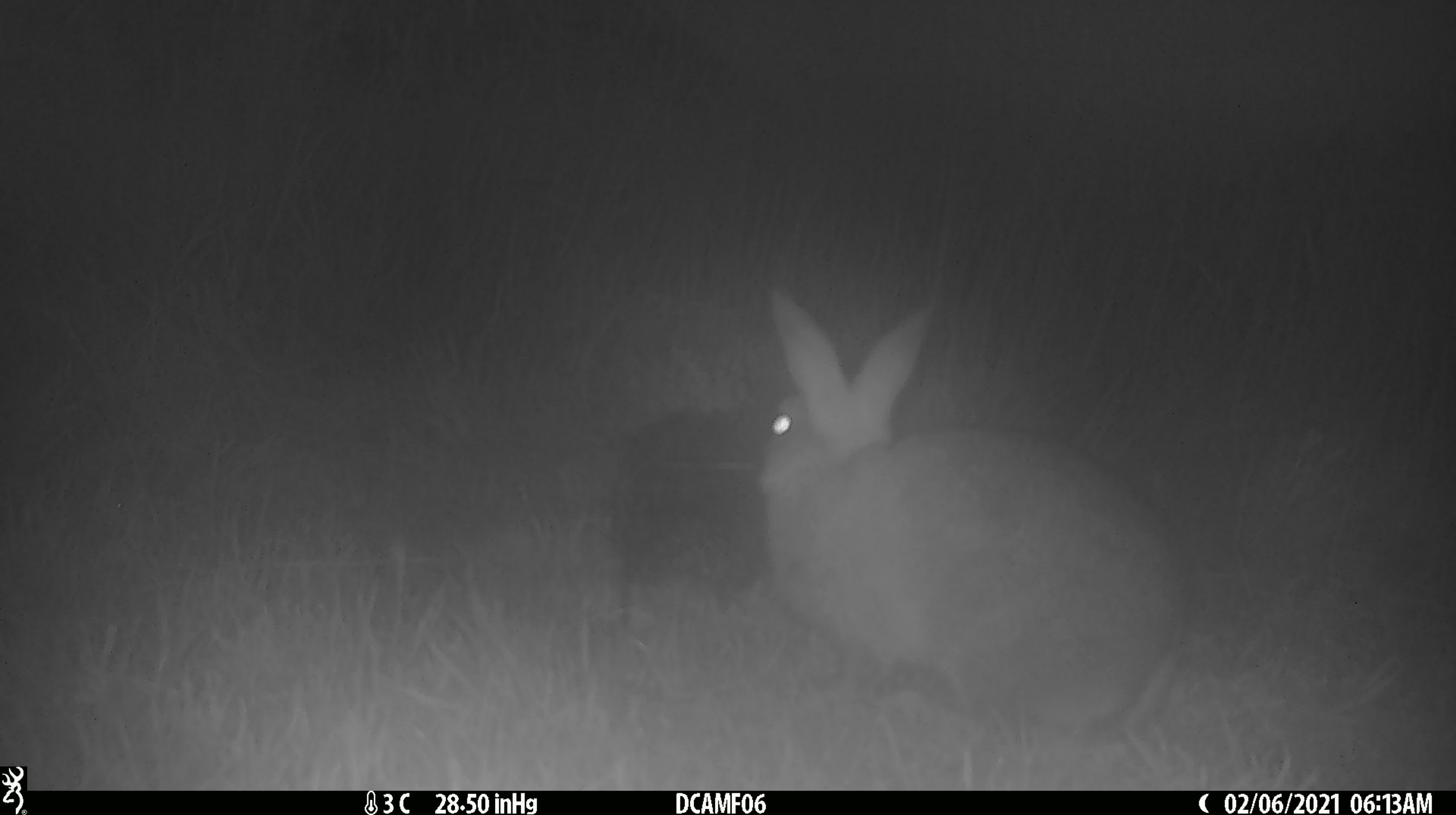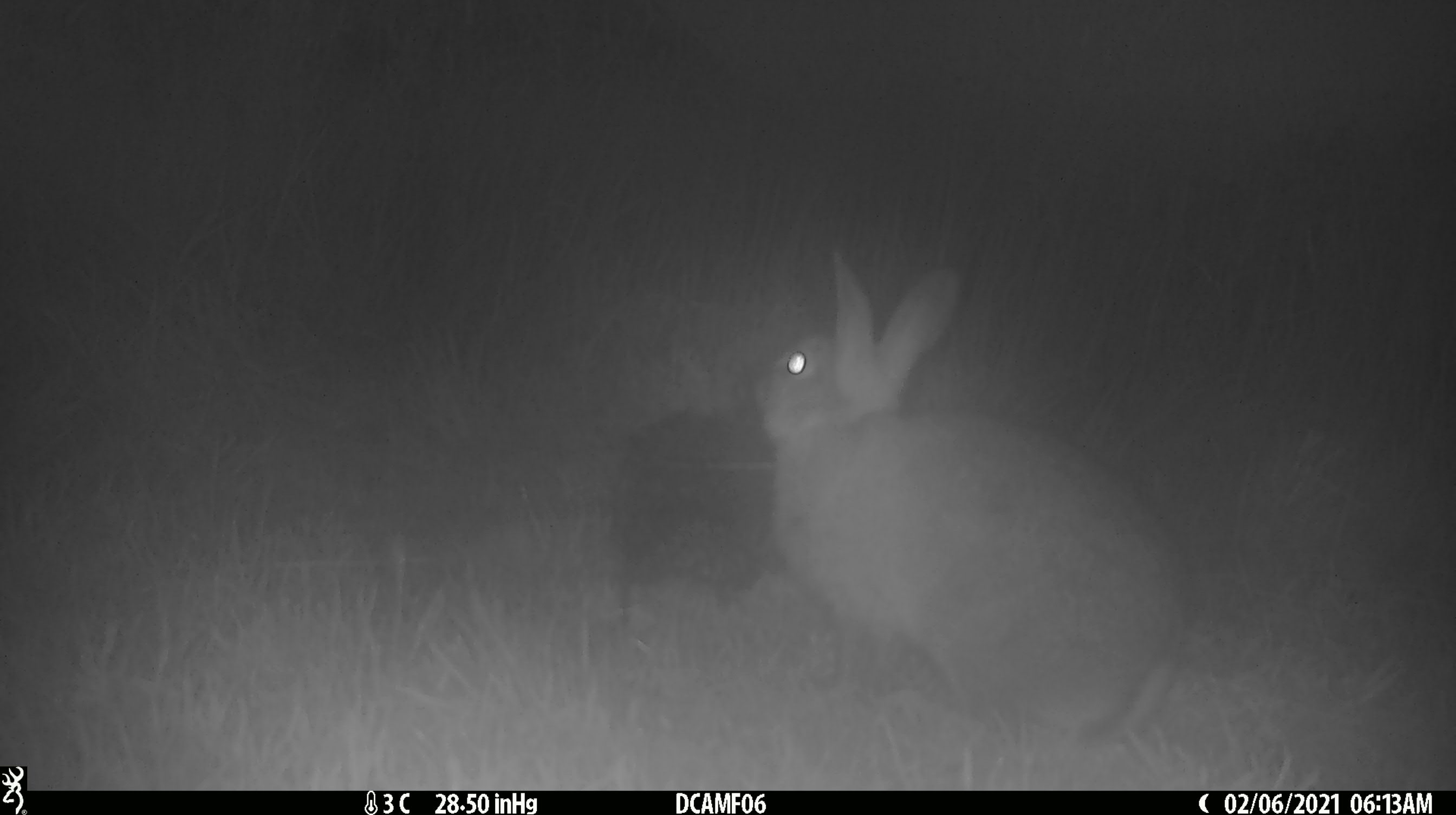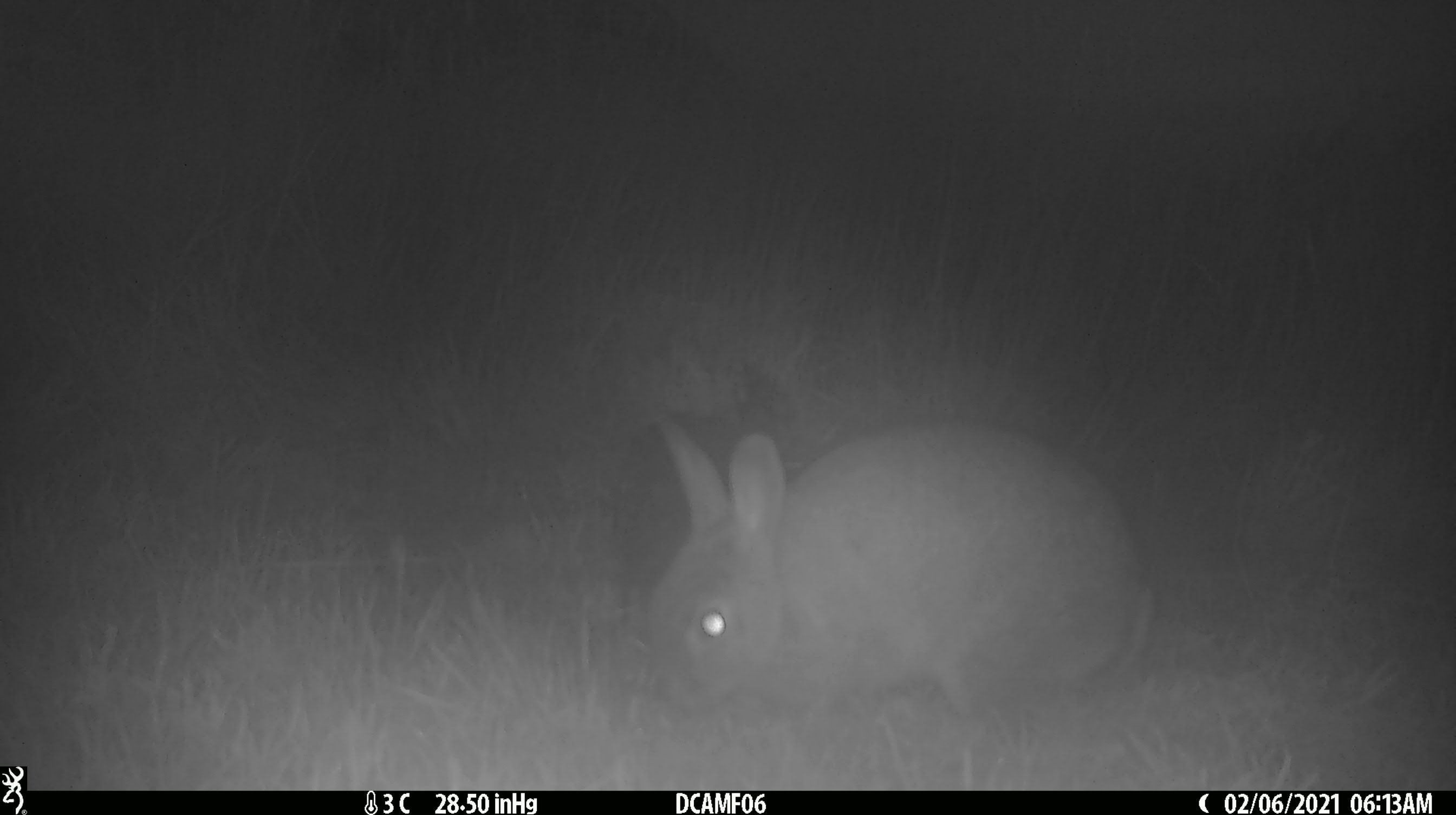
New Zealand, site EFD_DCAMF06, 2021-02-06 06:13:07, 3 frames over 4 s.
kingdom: Animalia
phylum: Chordata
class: Mammalia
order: Lagomorpha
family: Leporidae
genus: Oryctolagus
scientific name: Oryctolagus cuniculus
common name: european rabbit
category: rabbit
Rabbit (european rabbit) (Oryctolagus cuniculus).